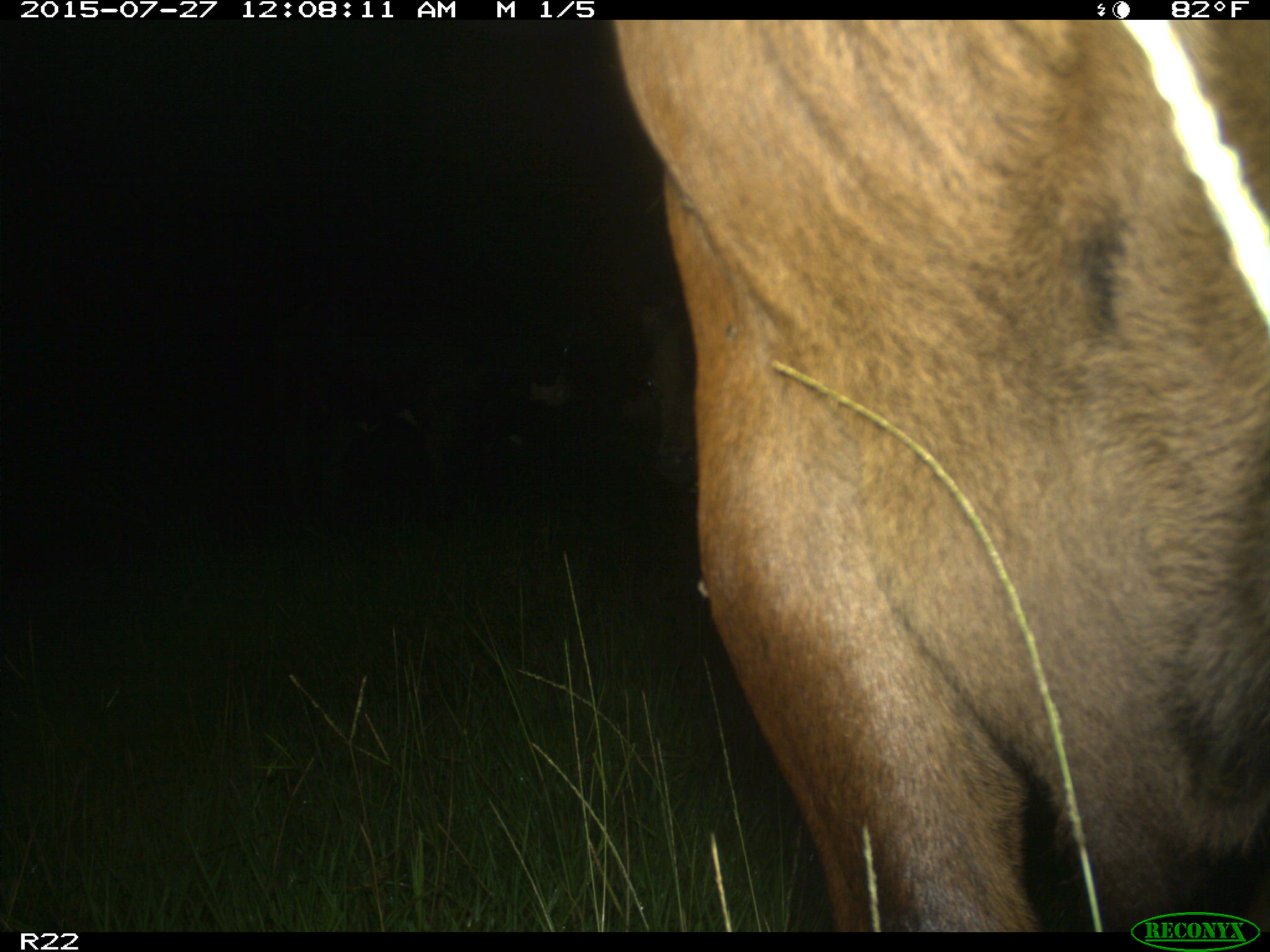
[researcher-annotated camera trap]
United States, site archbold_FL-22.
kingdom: Animalia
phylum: Chordata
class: Mammalia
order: Artiodactyla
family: Bovidae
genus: Bos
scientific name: Bos taurus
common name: domestic cow